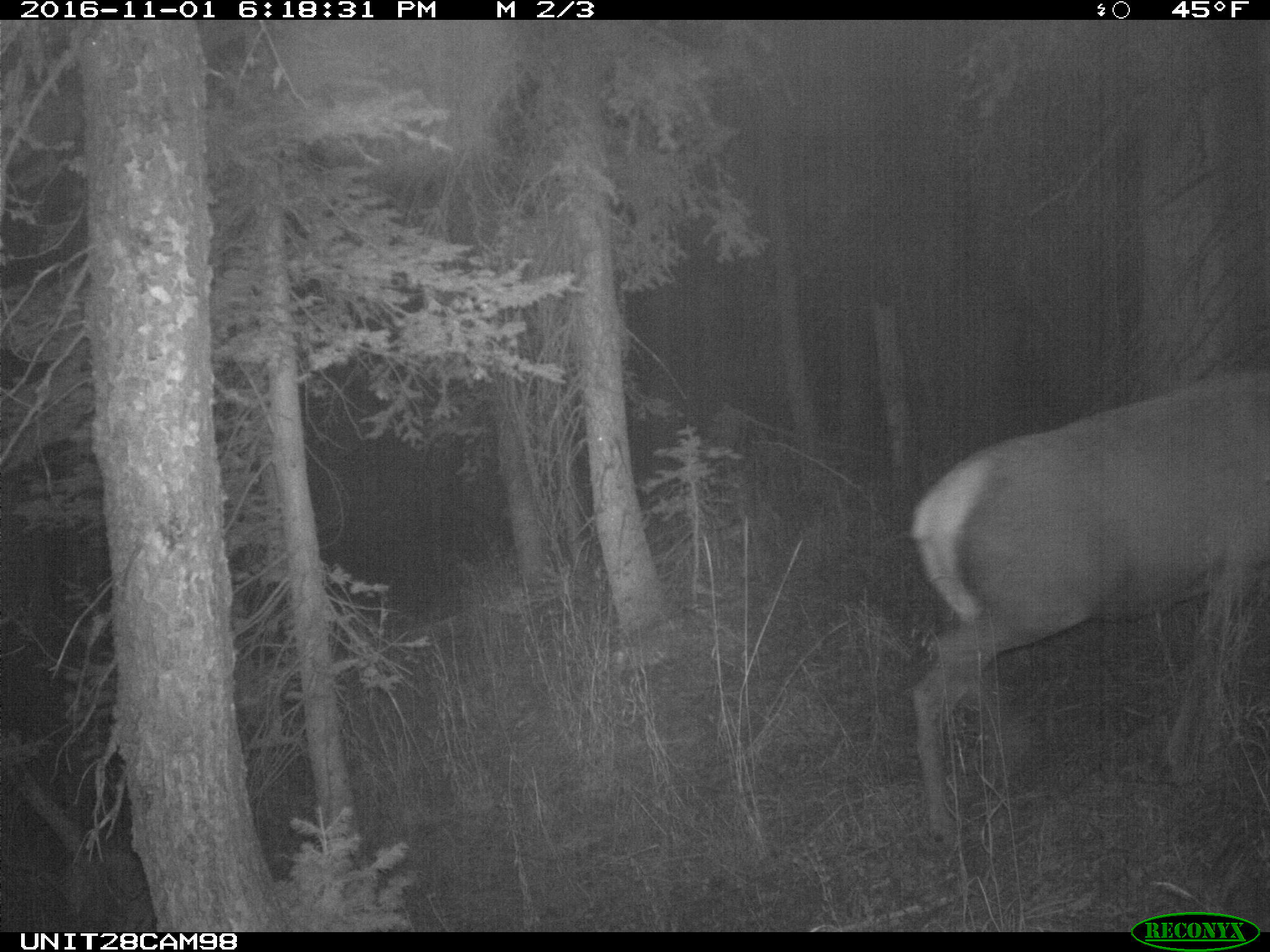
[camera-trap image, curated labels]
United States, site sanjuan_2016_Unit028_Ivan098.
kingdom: Animalia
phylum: Chordata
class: Mammalia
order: Artiodactyla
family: Cervidae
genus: Cervus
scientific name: Cervus elaphus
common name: red deer